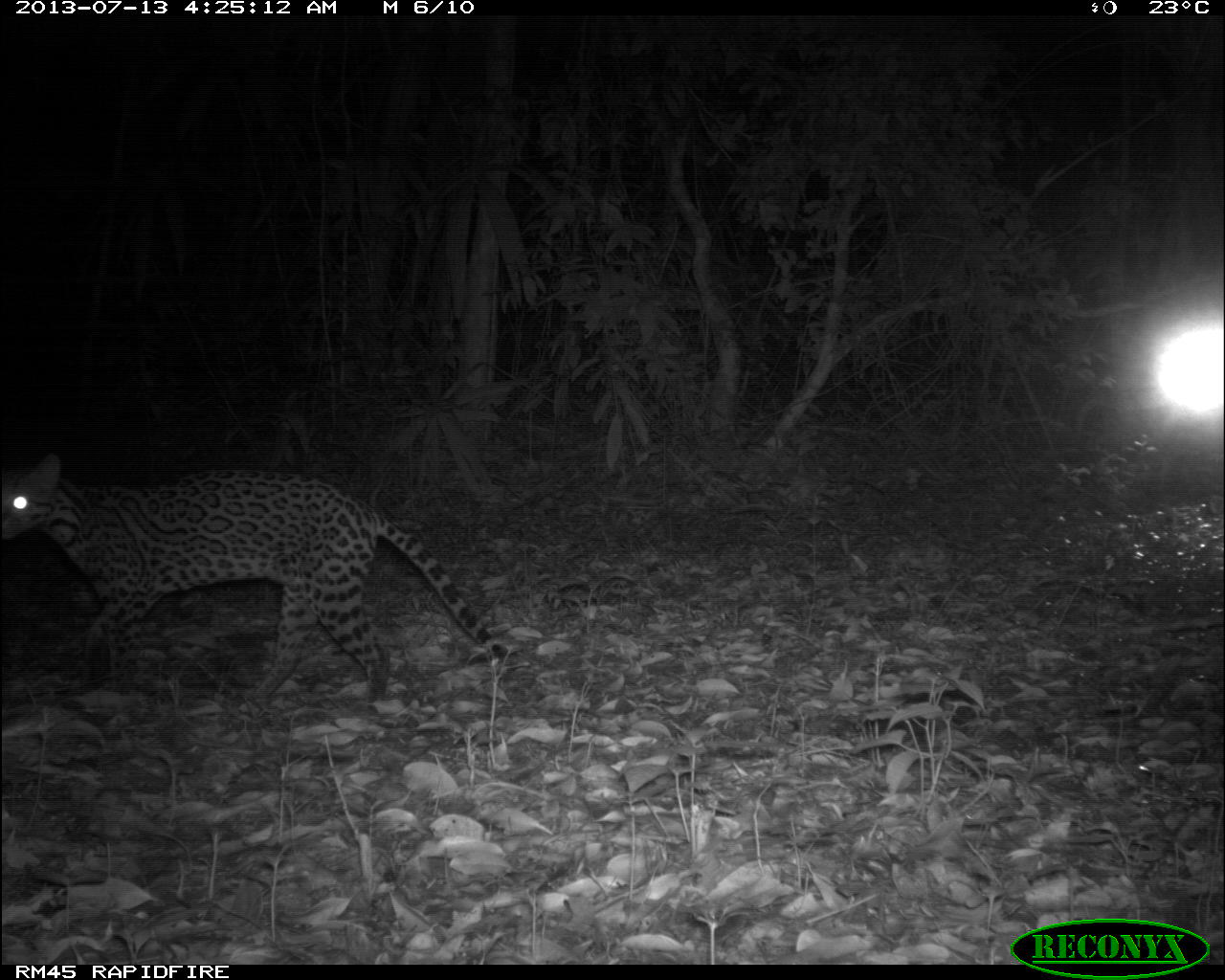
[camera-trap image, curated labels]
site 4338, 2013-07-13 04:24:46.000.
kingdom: Animalia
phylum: Chordata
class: Mammalia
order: Carnivora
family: Felidae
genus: Leopardus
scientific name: Leopardus pardalis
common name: ocelot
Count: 1.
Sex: female.